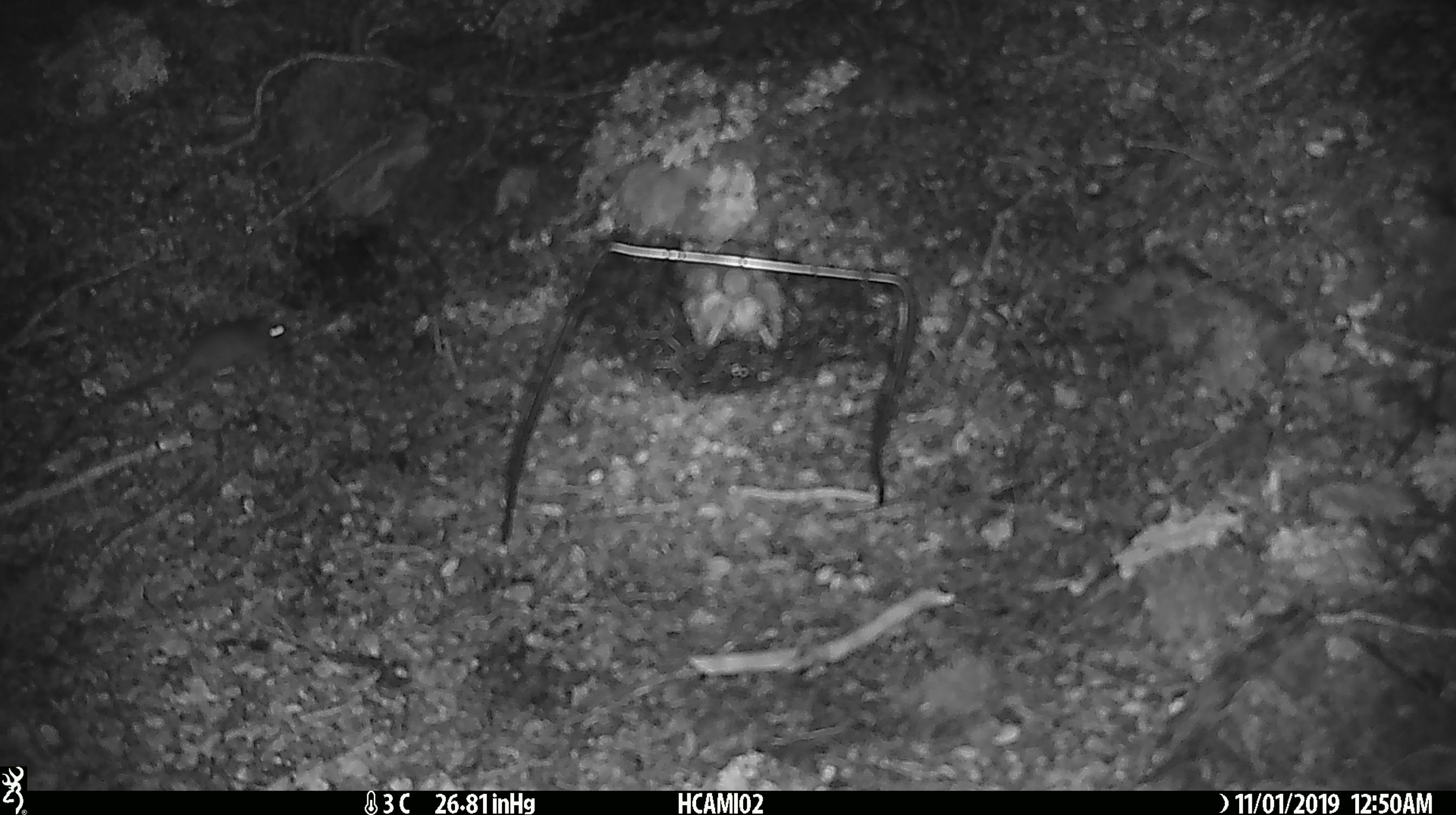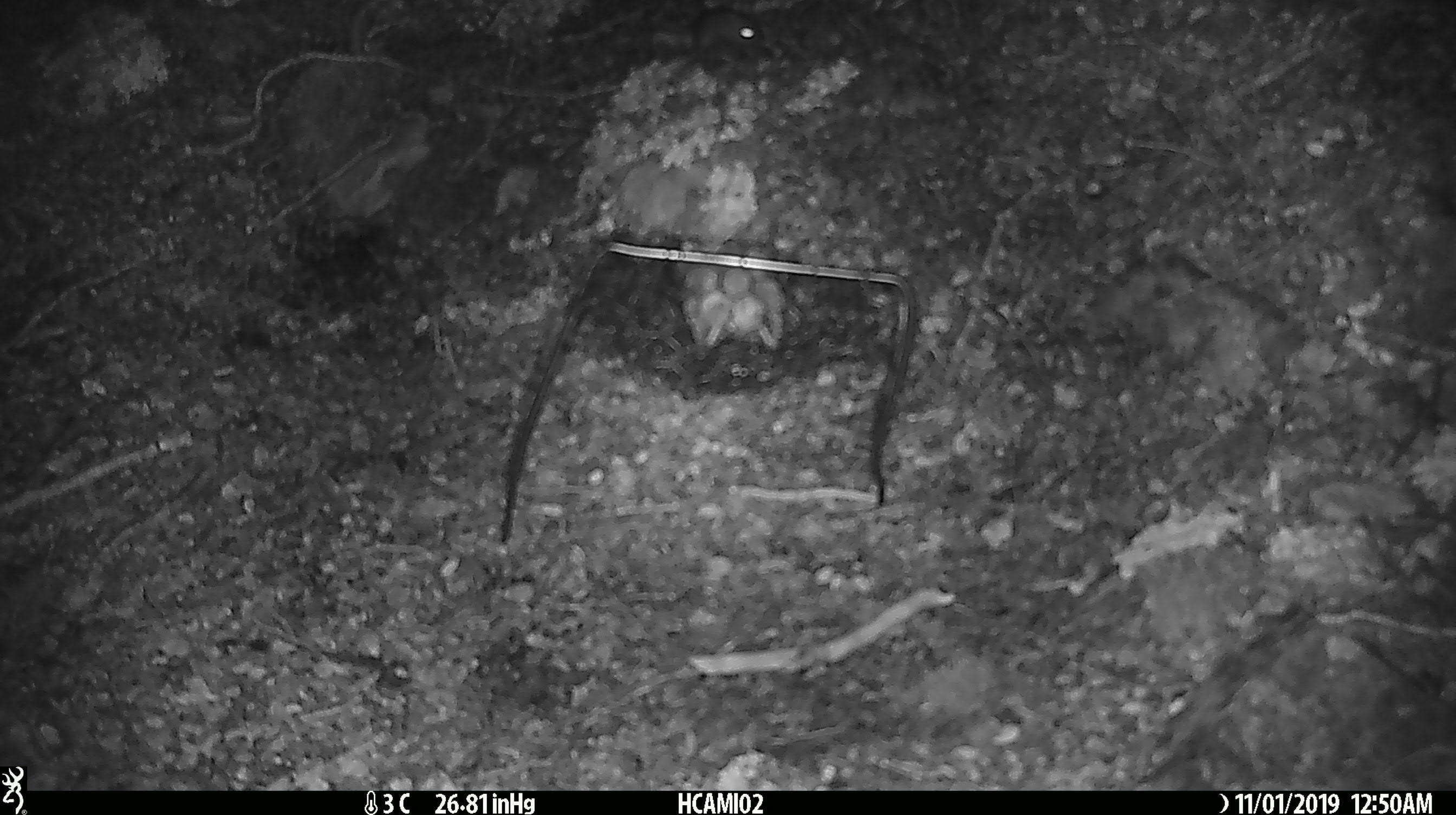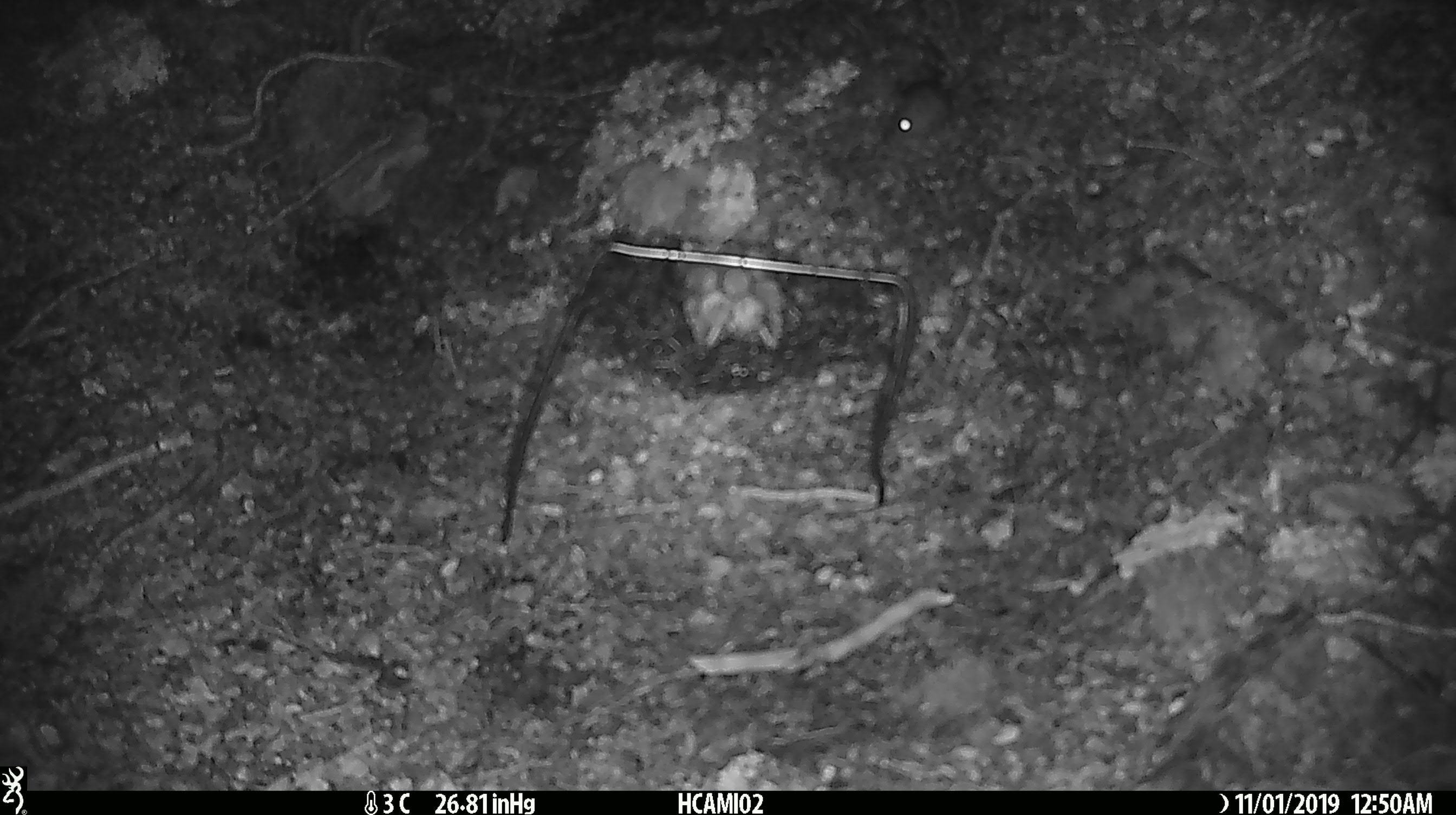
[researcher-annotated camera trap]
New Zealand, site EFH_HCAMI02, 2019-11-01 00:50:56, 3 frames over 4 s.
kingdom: Animalia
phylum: Chordata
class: Mammalia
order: Rodentia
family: Muridae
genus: Mus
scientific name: Mus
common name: mouse